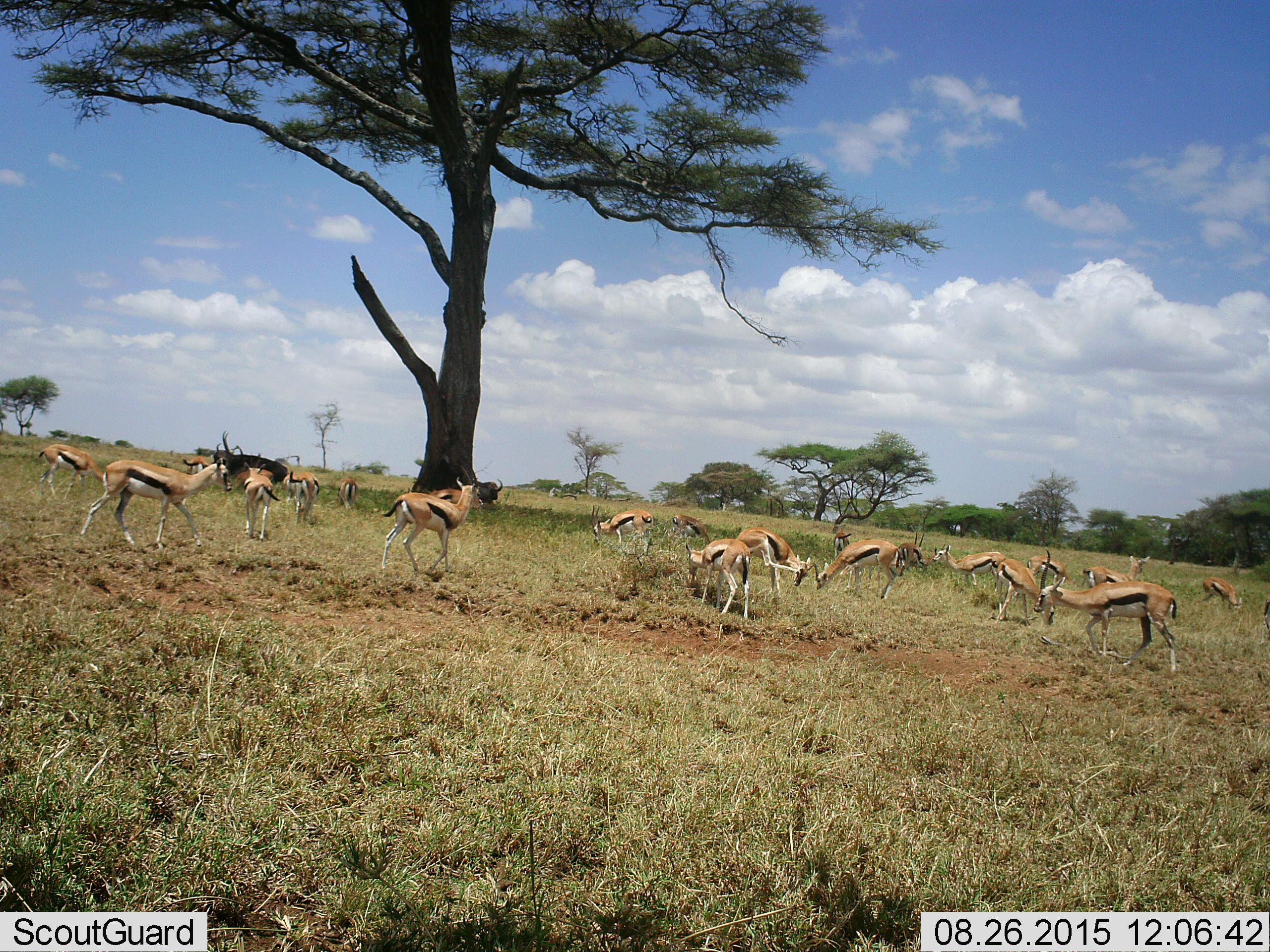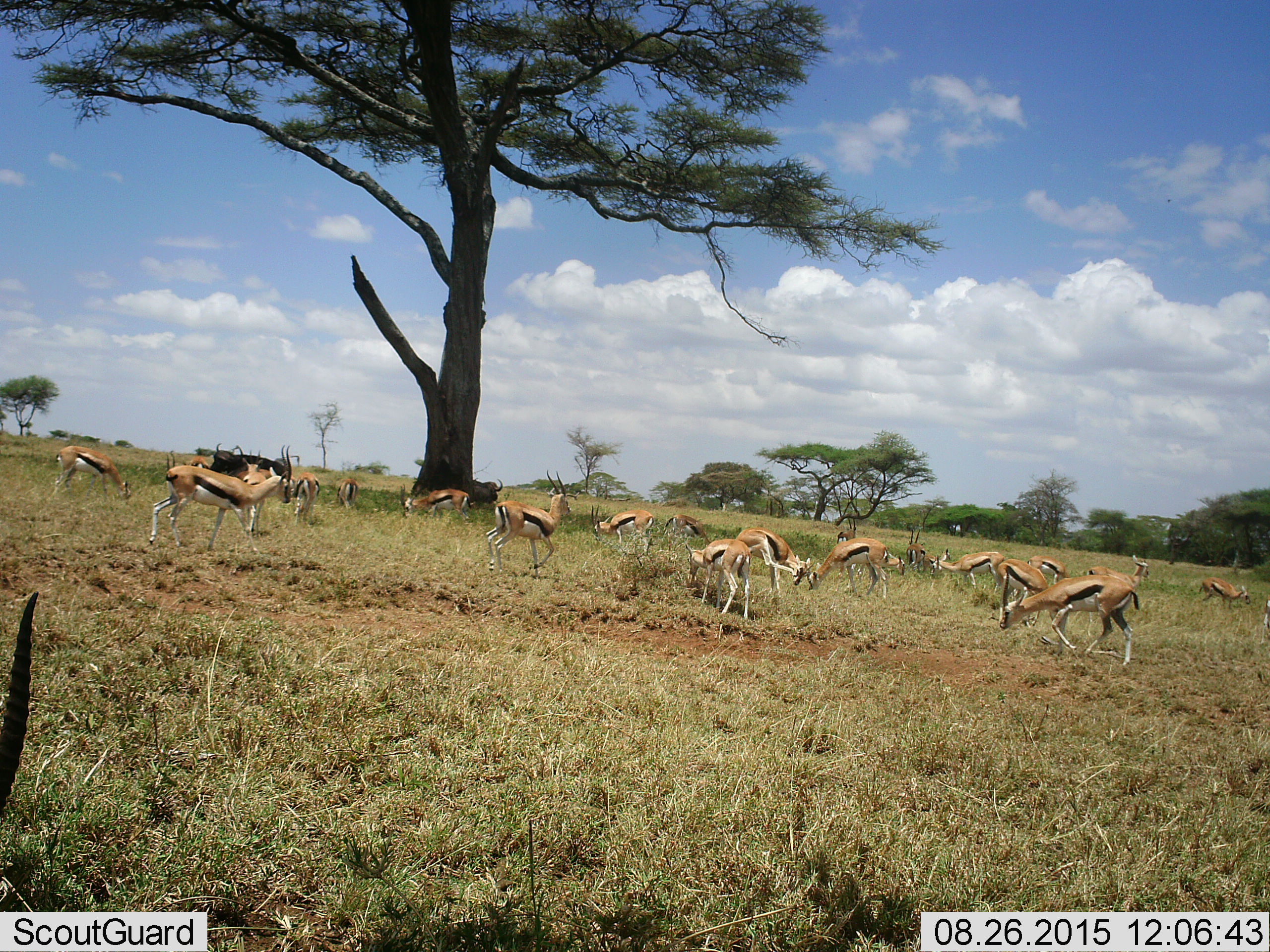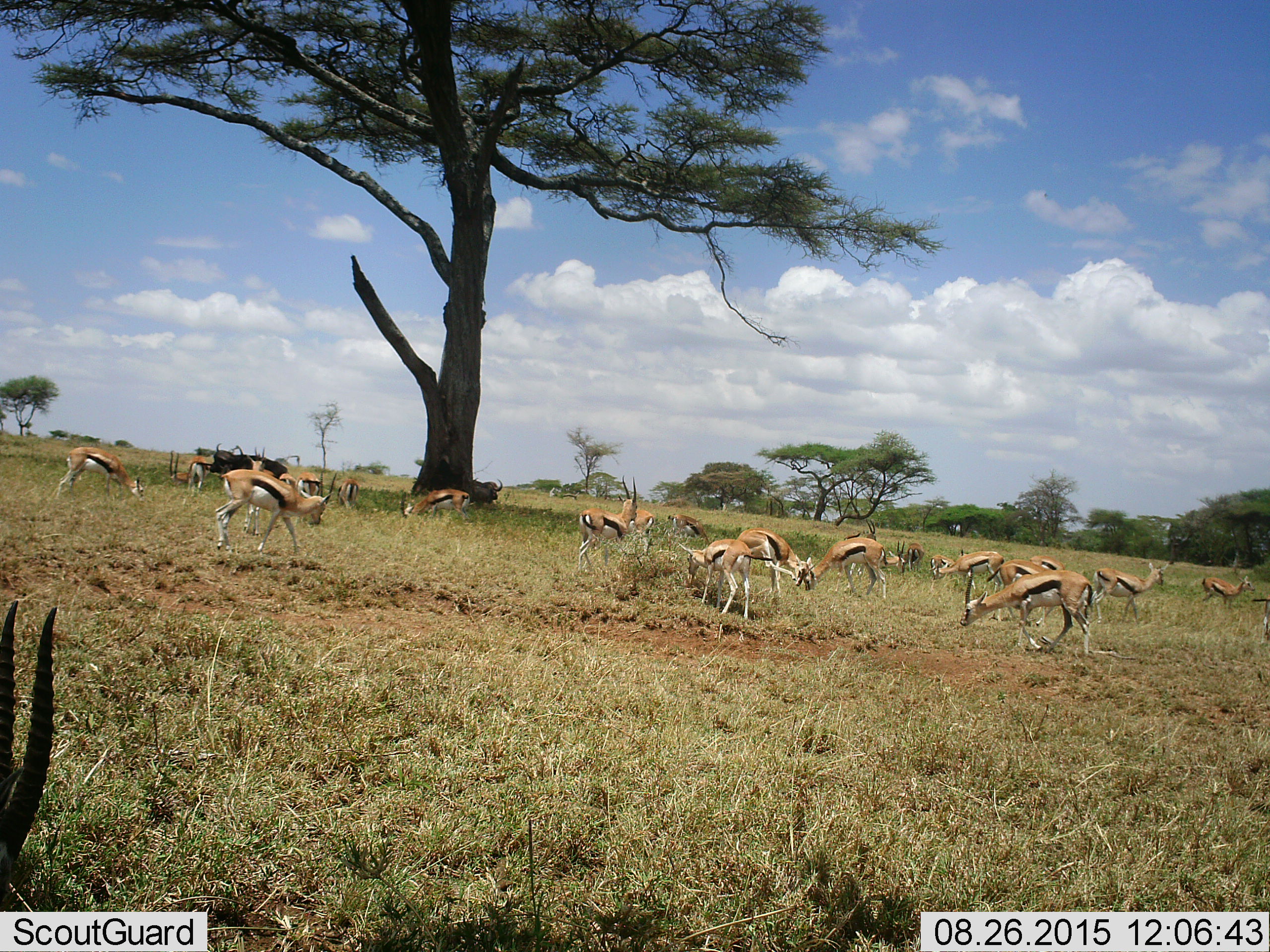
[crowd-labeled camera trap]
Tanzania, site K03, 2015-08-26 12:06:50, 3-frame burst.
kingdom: Animalia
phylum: Chordata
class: Mammalia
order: Artiodactyla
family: Bovidae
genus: Eudorcas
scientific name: Eudorcas thomsonii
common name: thomson's gazelle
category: gazellethomsons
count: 11-50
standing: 62%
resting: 0%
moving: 50%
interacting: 0%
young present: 25%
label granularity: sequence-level